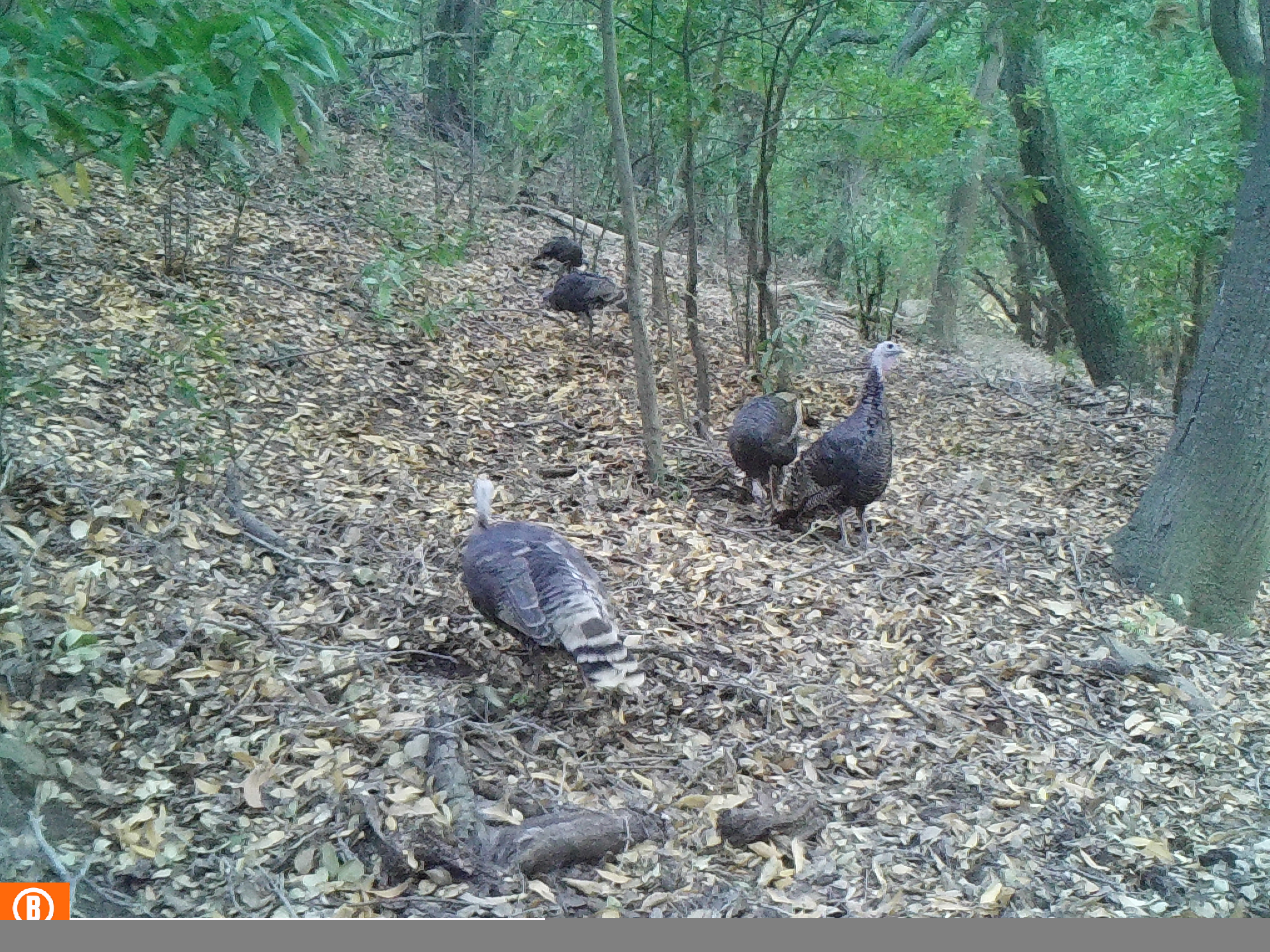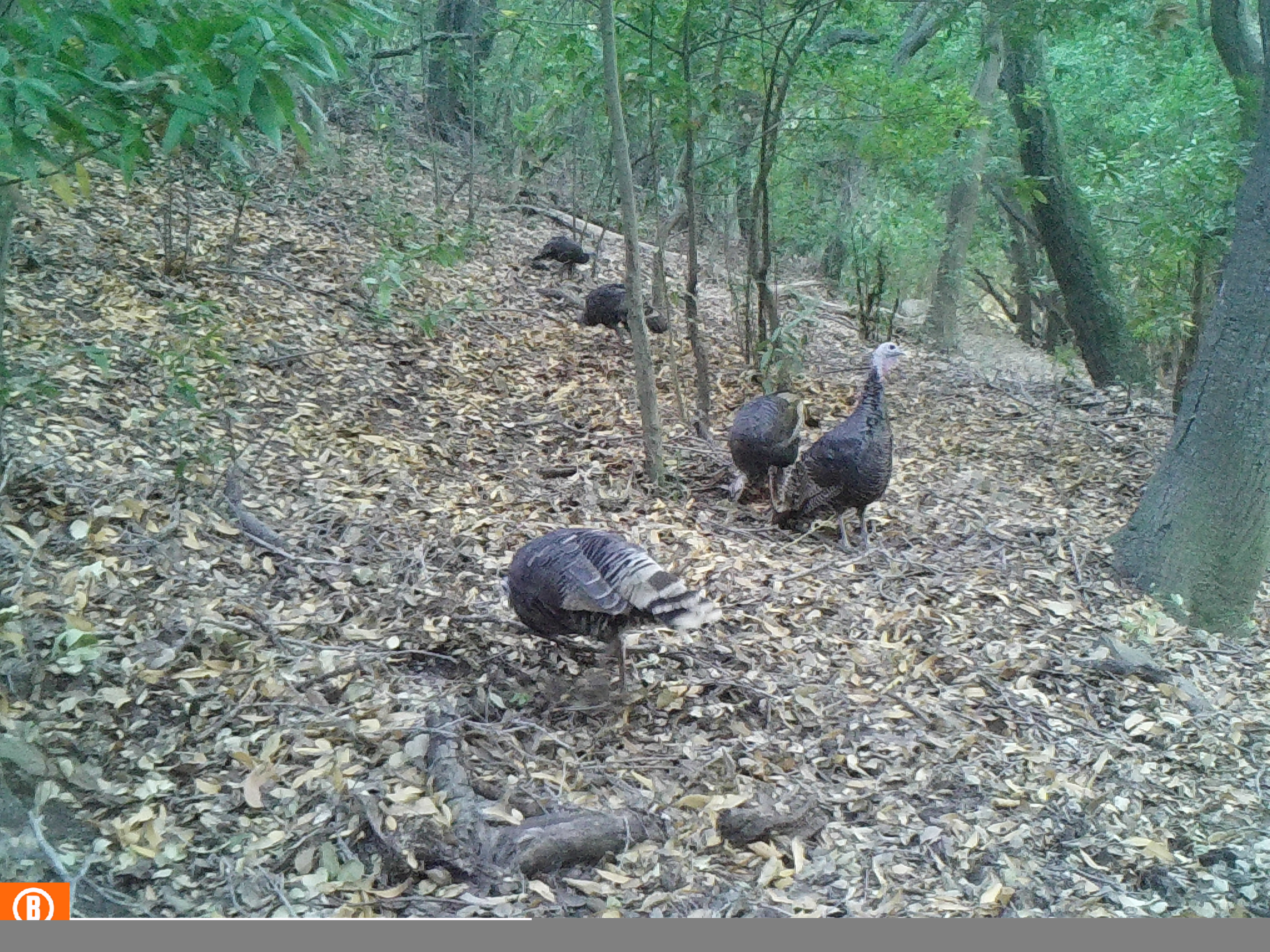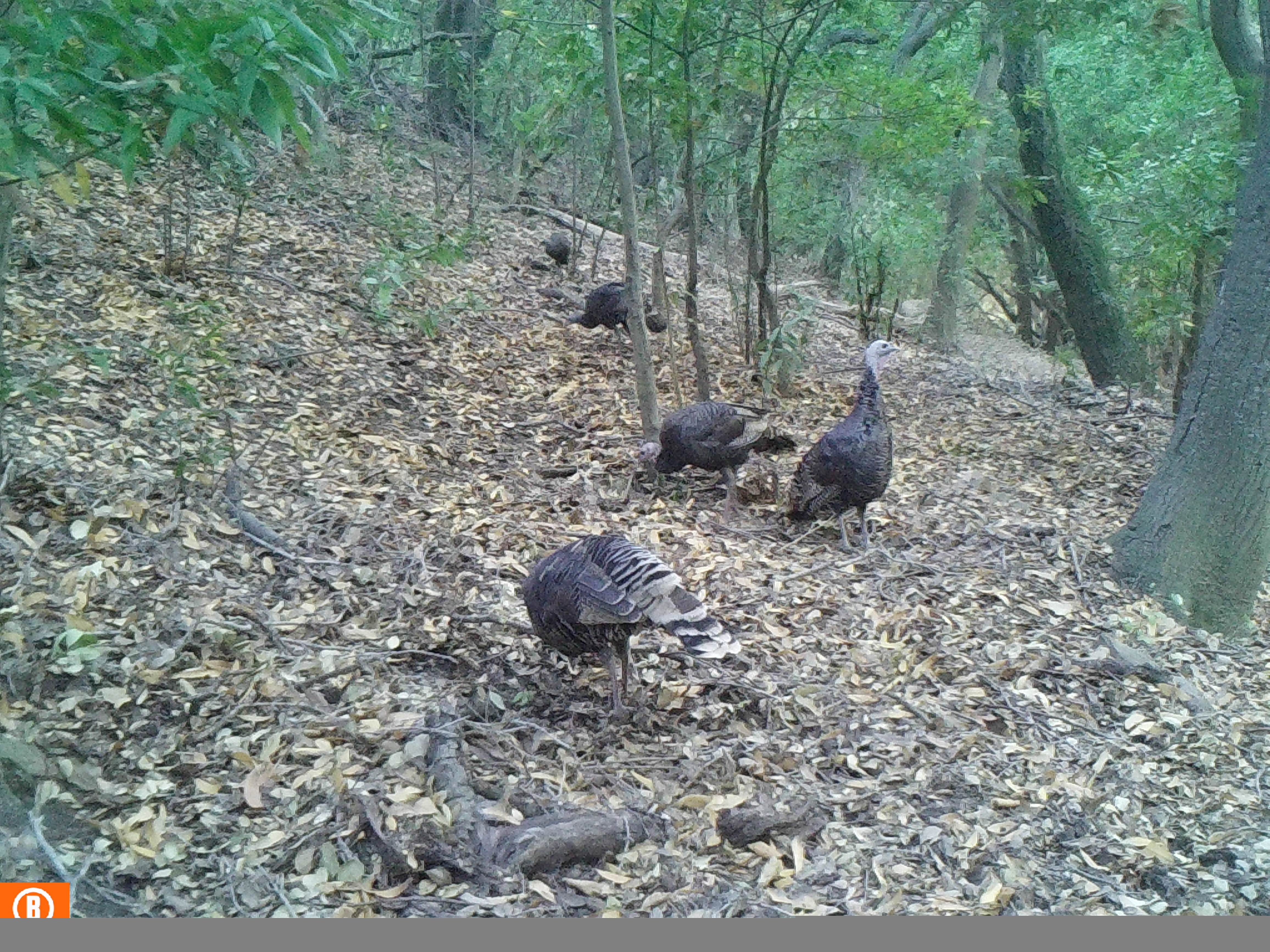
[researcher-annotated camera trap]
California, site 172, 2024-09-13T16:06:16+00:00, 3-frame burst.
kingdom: Animalia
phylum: Chordata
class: Aves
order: Galliformes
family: Phasianidae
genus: Meleagris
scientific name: Meleagris gallopavo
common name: turkey